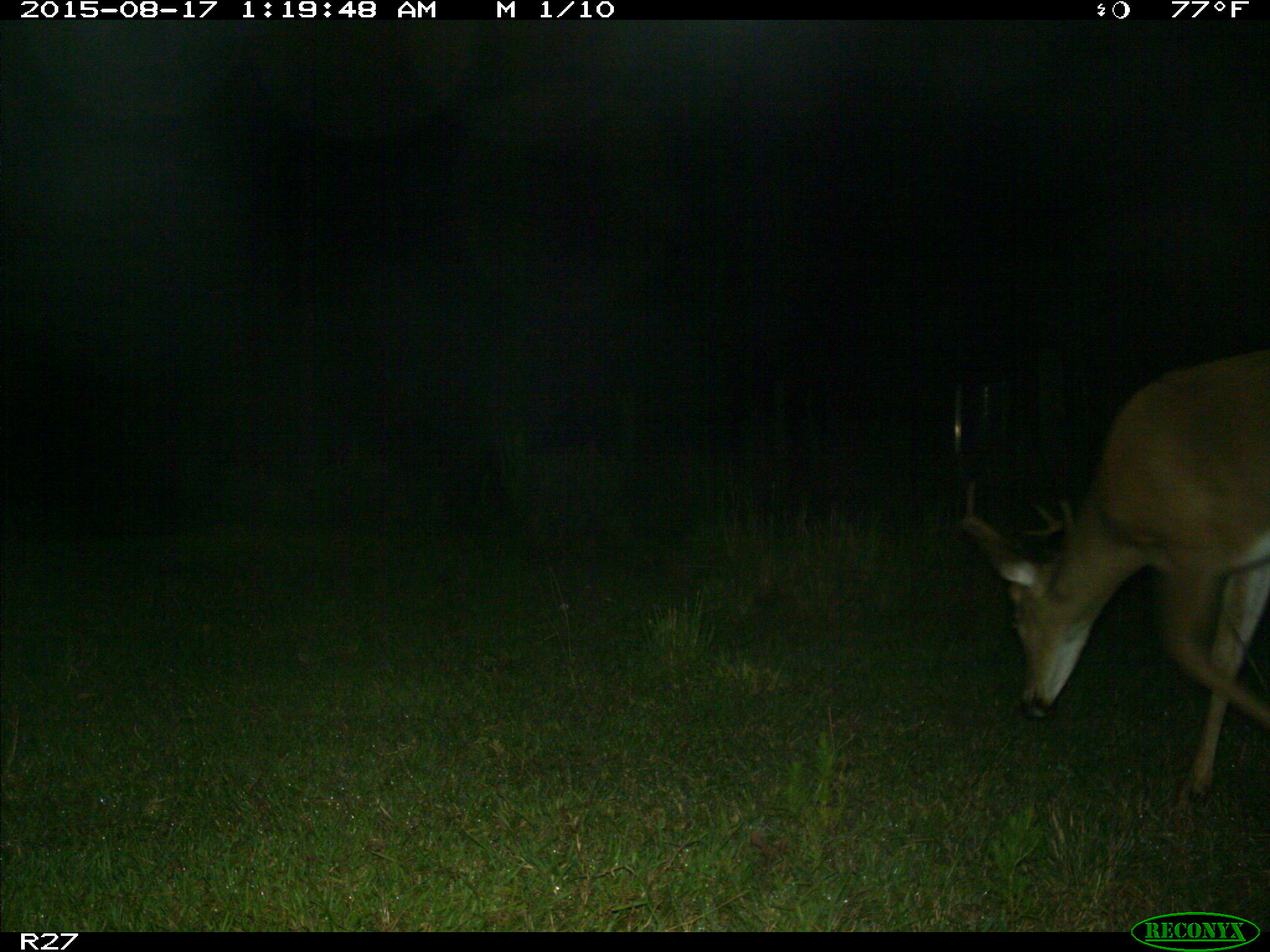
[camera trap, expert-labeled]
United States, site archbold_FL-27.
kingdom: Animalia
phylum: Chordata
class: Mammalia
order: Artiodactyla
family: Cervidae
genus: Odocoileus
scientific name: Odocoileus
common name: deer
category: unidentified deer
Unidentified deer (deer) (Odocoileus).